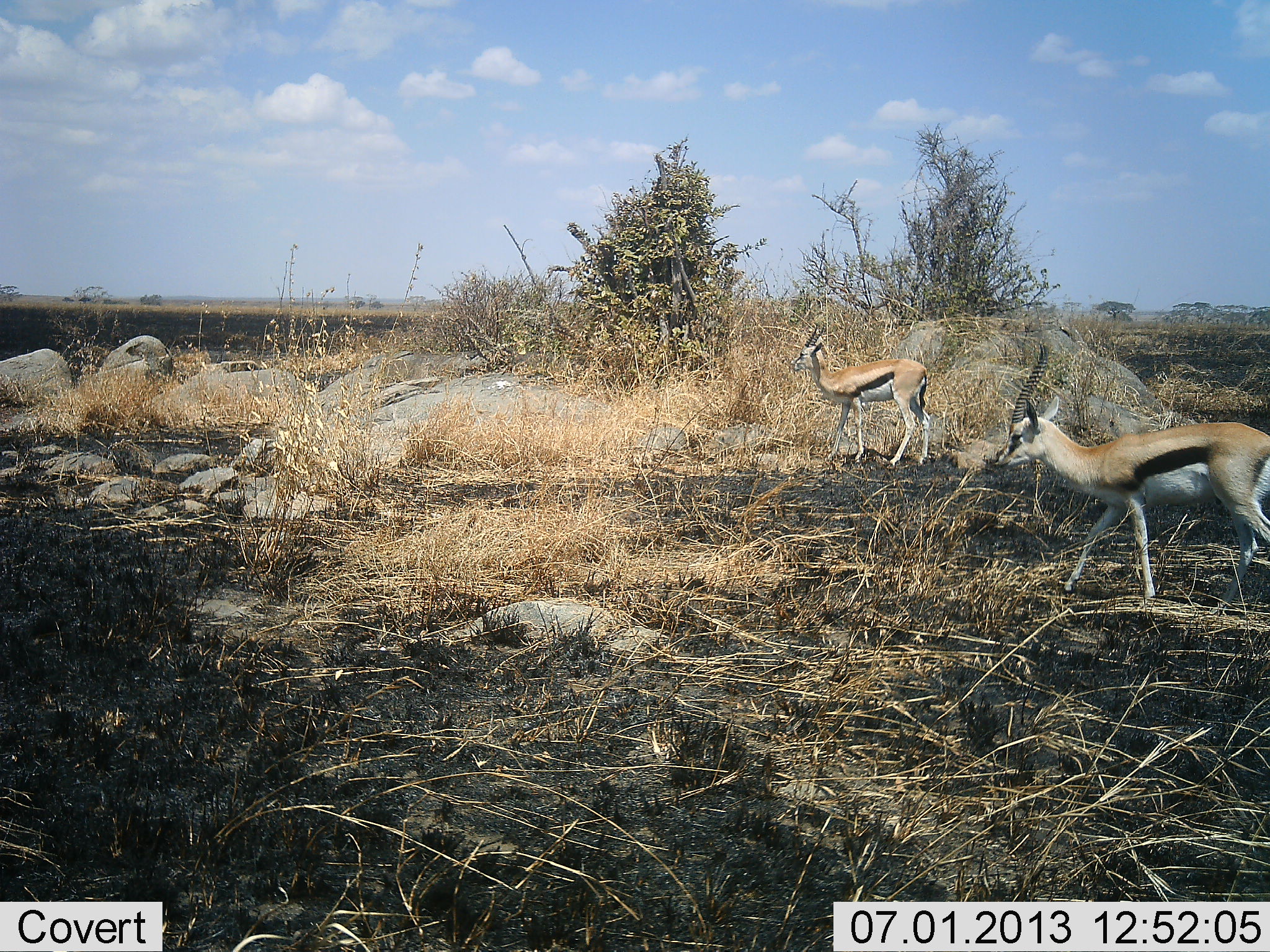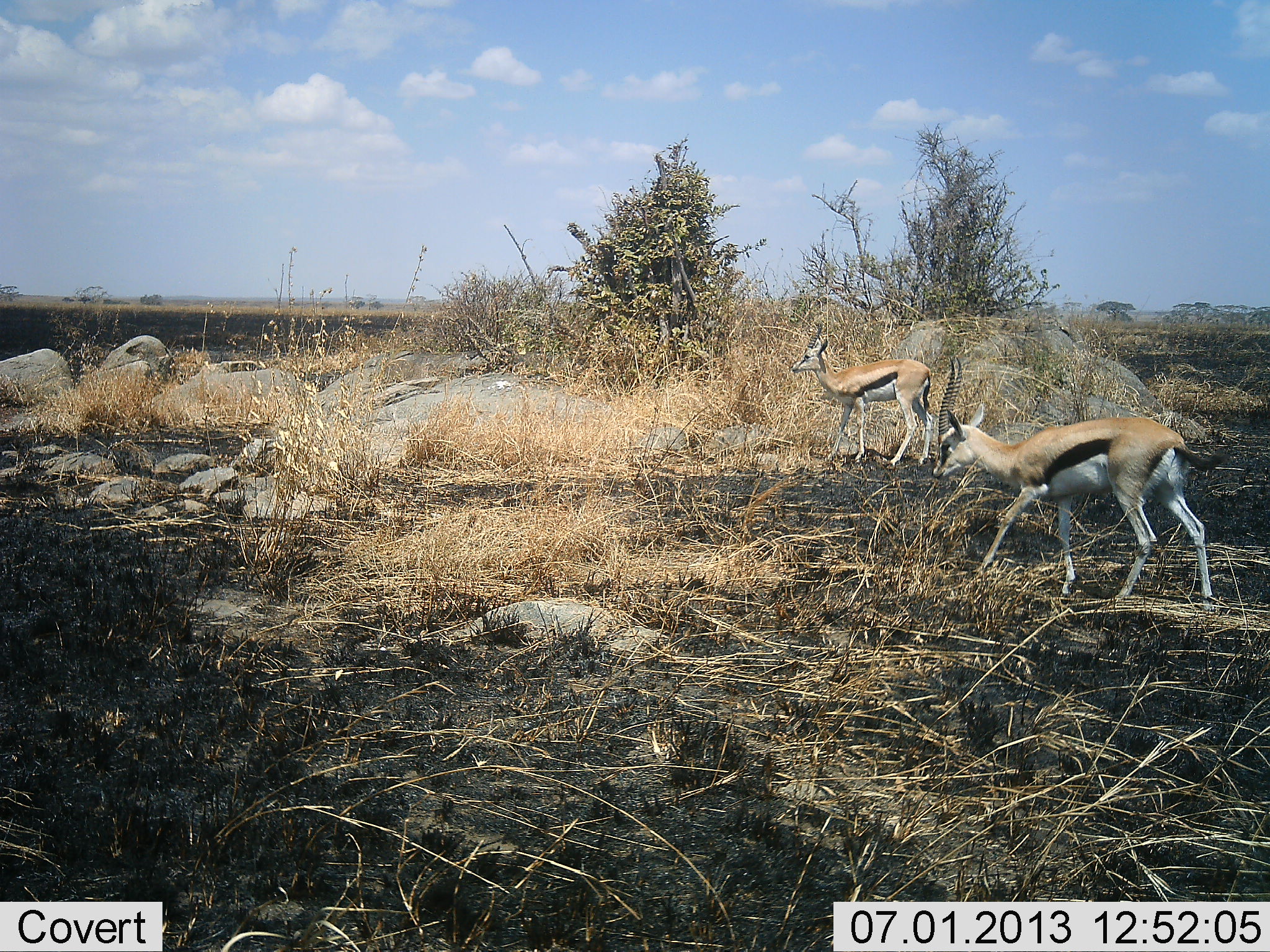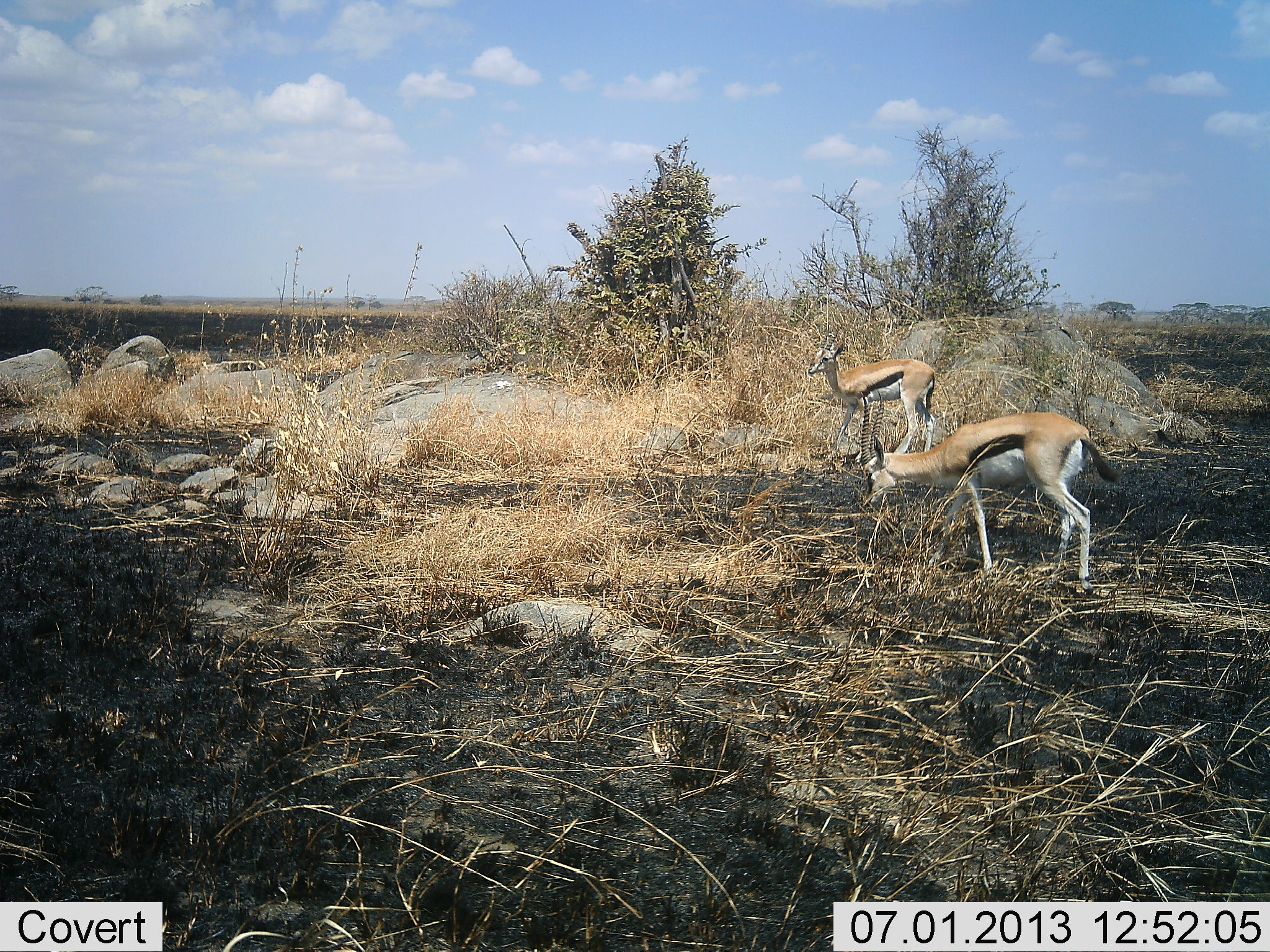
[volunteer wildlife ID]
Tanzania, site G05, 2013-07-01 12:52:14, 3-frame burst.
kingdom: Animalia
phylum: Chordata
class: Mammalia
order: Artiodactyla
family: Bovidae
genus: Eudorcas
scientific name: Eudorcas thomsonii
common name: thomson's gazelle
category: gazellethomsons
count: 2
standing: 56%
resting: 0%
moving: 88%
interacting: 0%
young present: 0%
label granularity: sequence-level